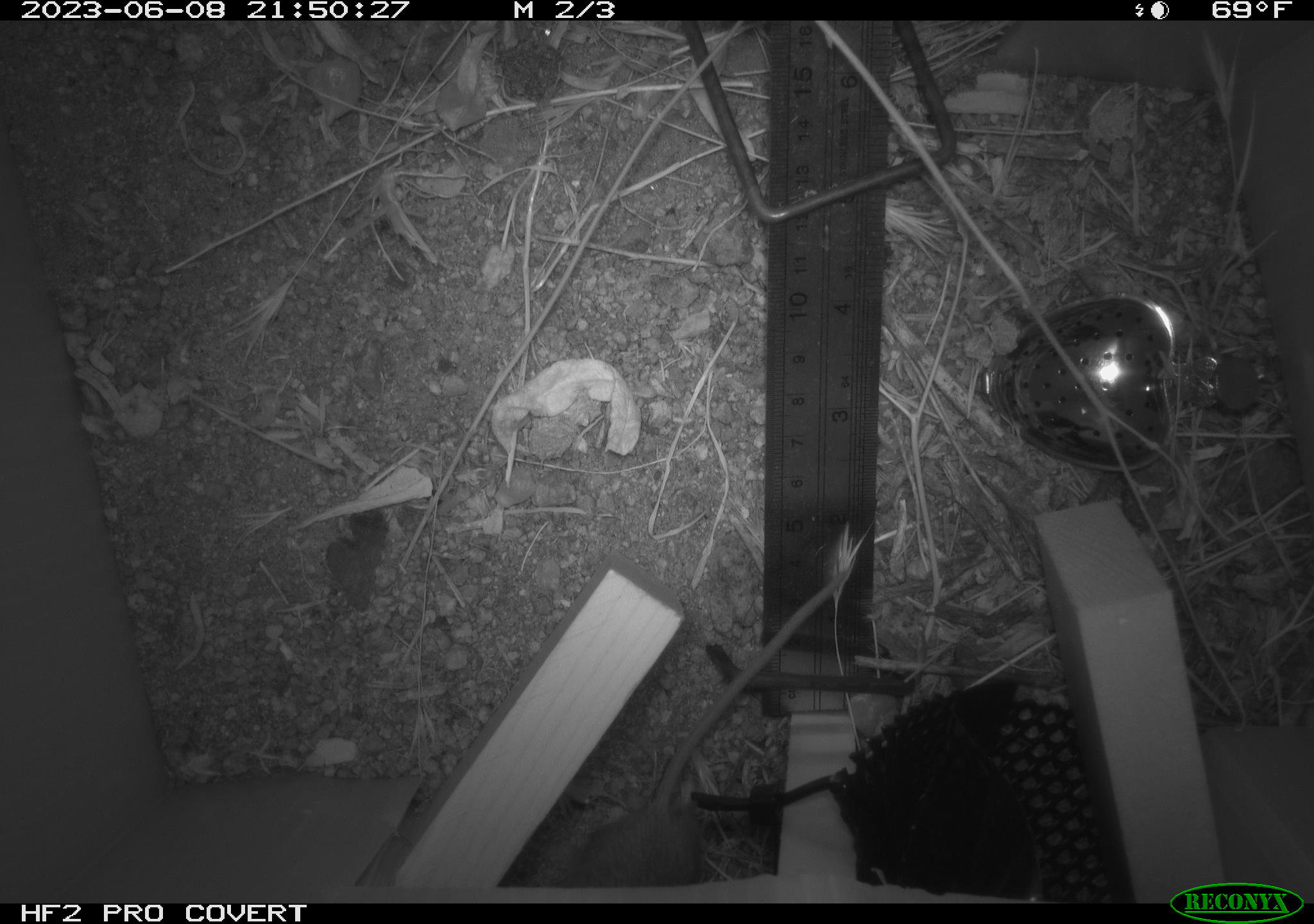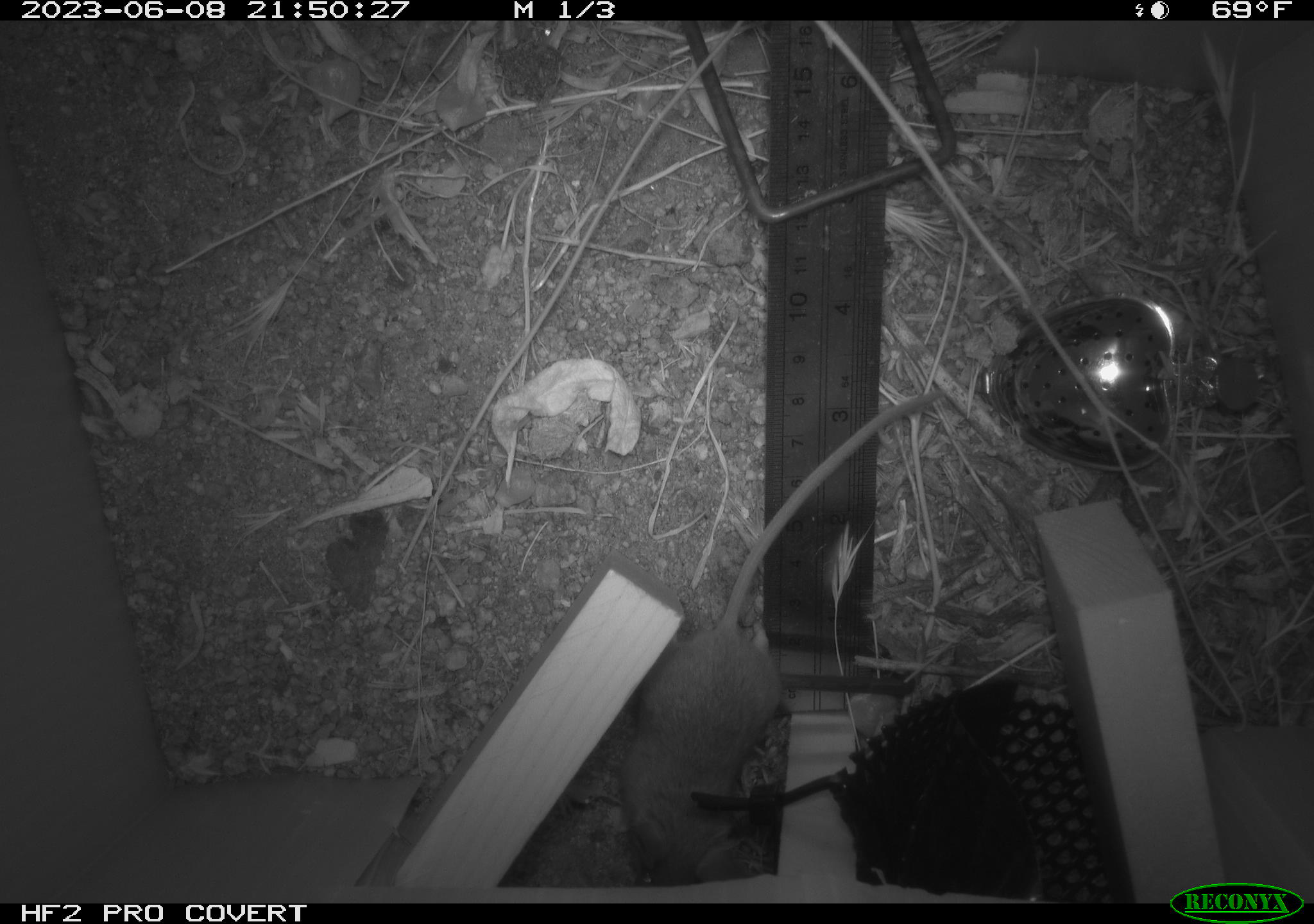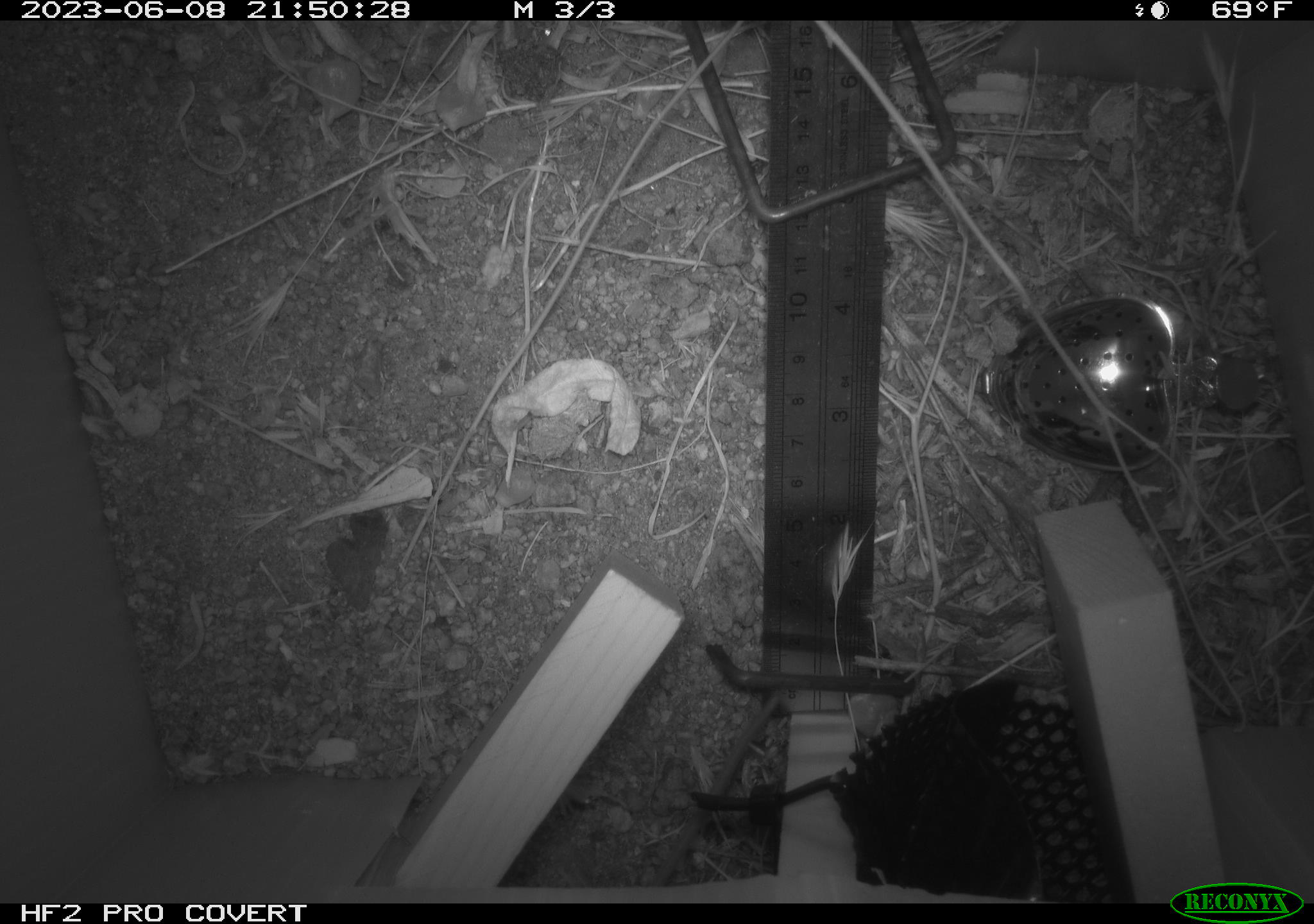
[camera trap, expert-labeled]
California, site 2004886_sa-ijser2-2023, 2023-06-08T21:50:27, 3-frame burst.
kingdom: Animalia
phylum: Chordata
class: Mammalia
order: Rodentia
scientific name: Rodentia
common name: mouse species